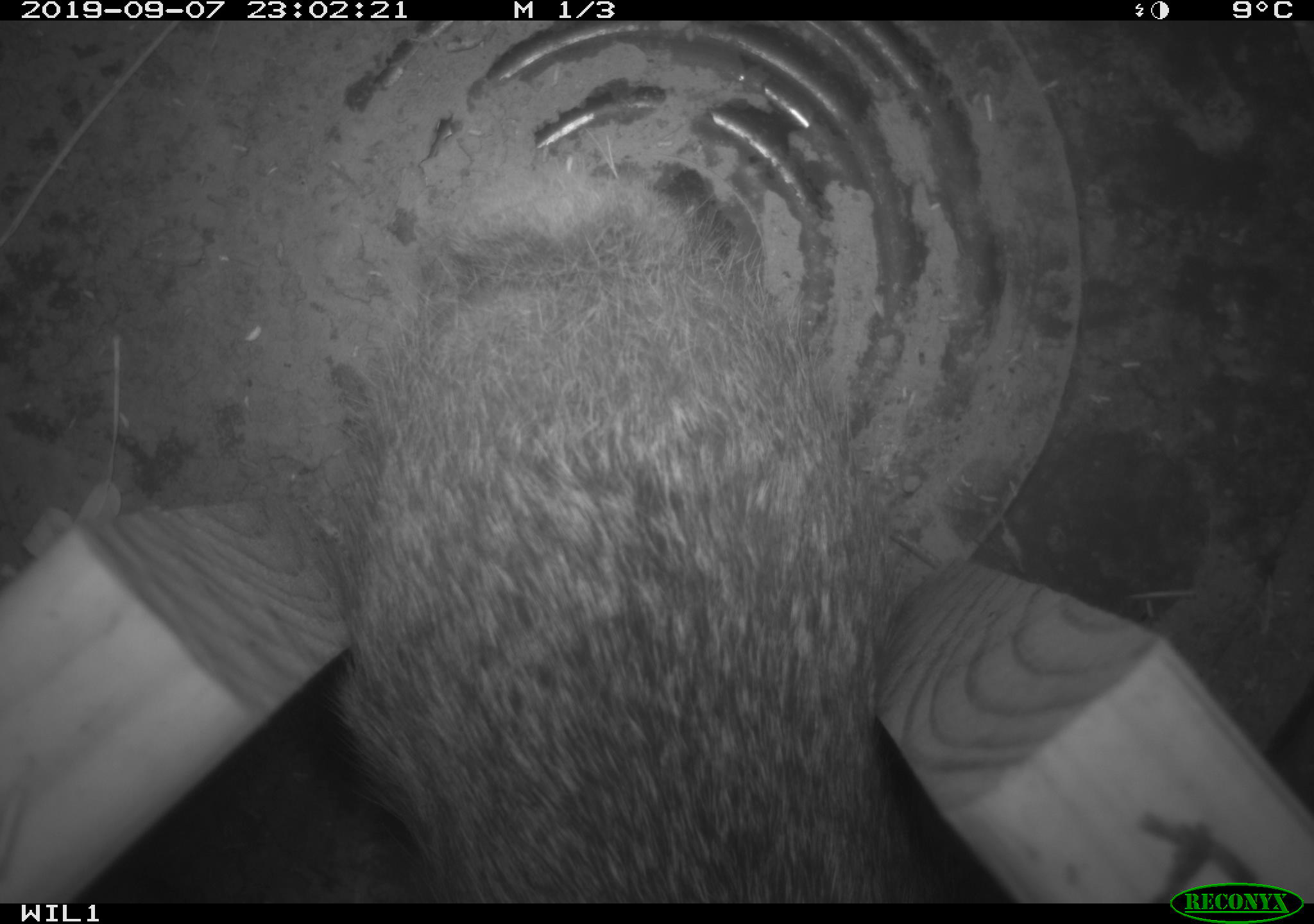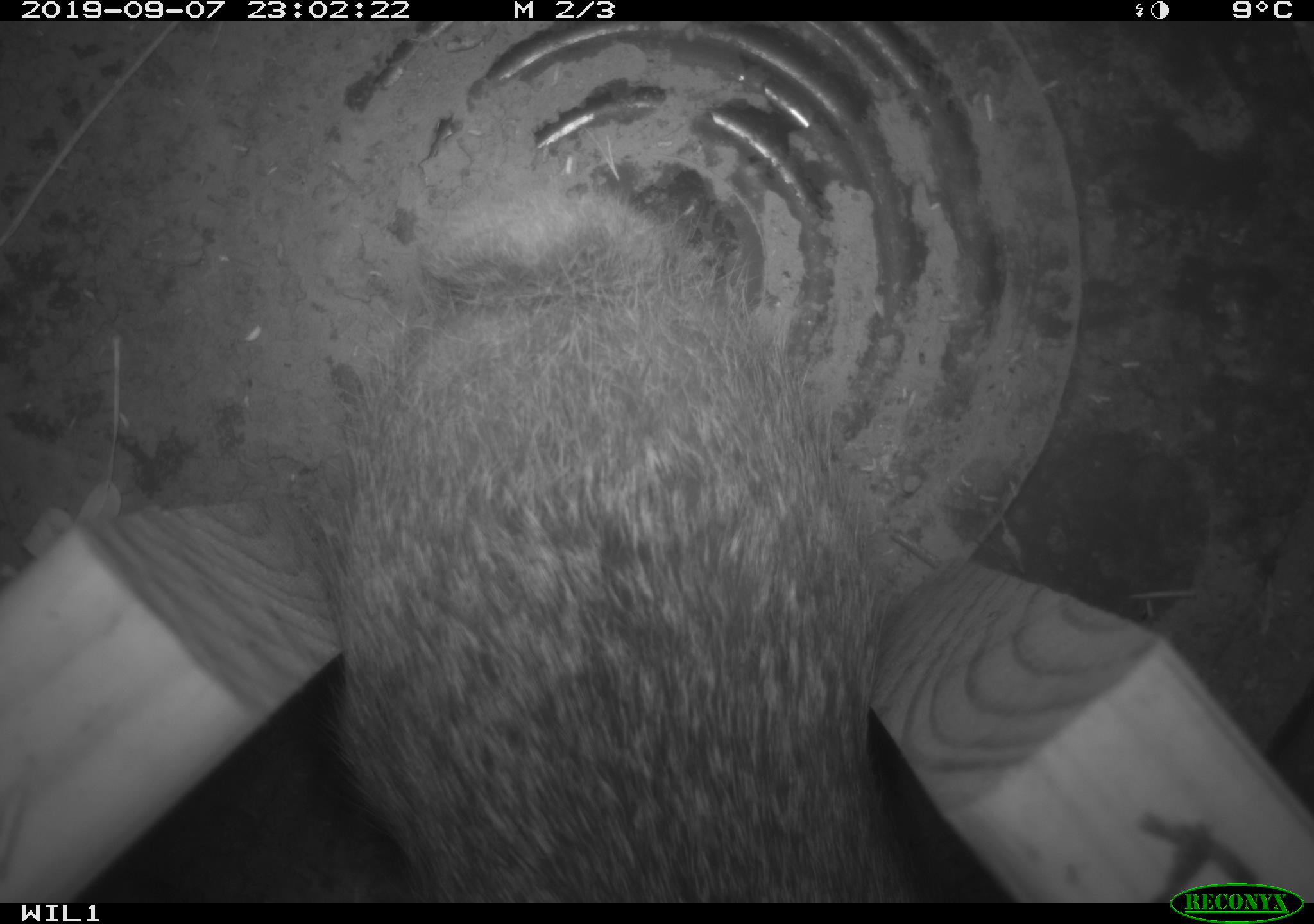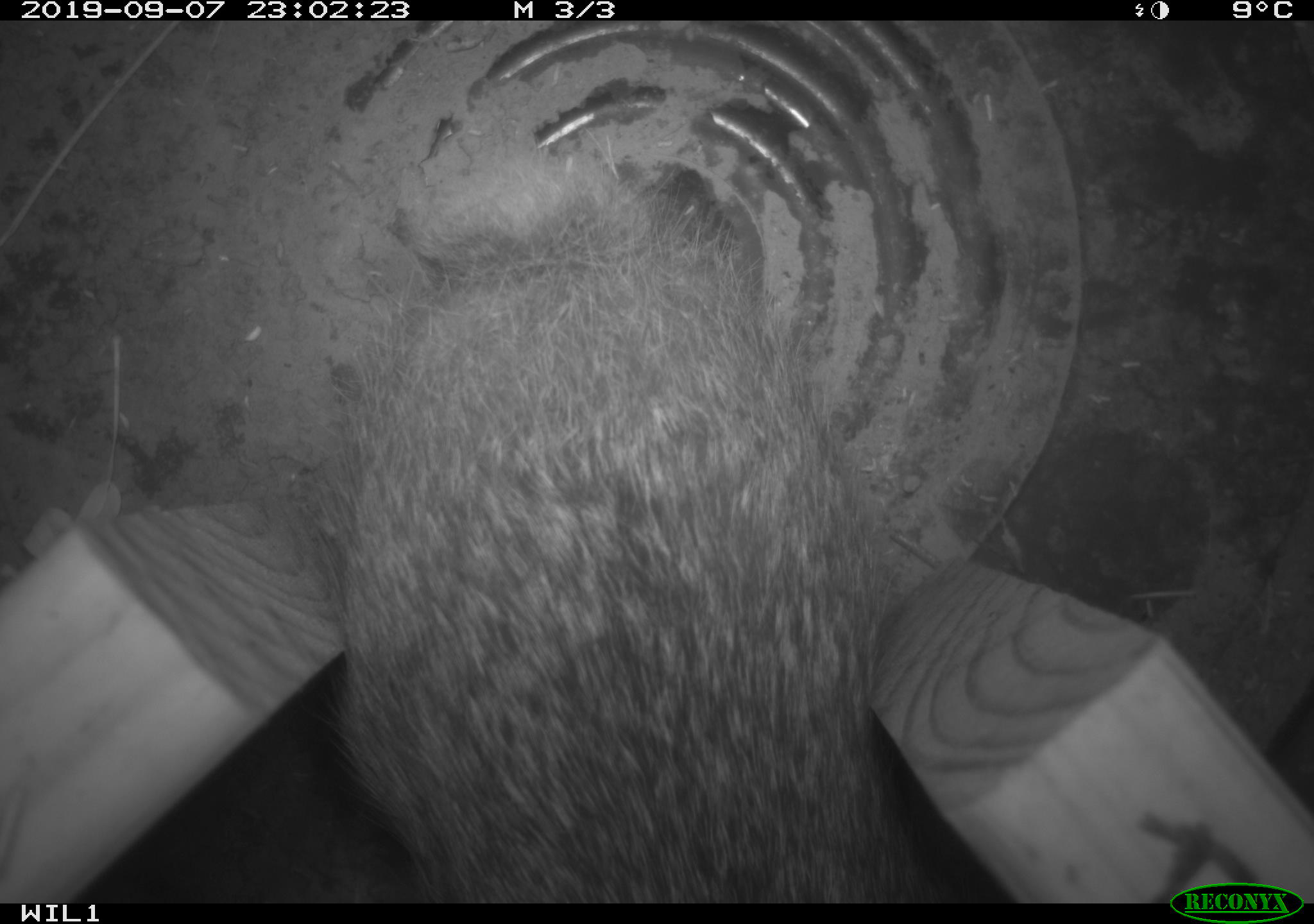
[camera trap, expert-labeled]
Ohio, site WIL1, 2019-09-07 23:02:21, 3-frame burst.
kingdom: Animalia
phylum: Chordata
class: Mammalia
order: Lagomorpha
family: Leporidae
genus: Sylvilagus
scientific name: Sylvilagus floridanus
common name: eastern cottontail